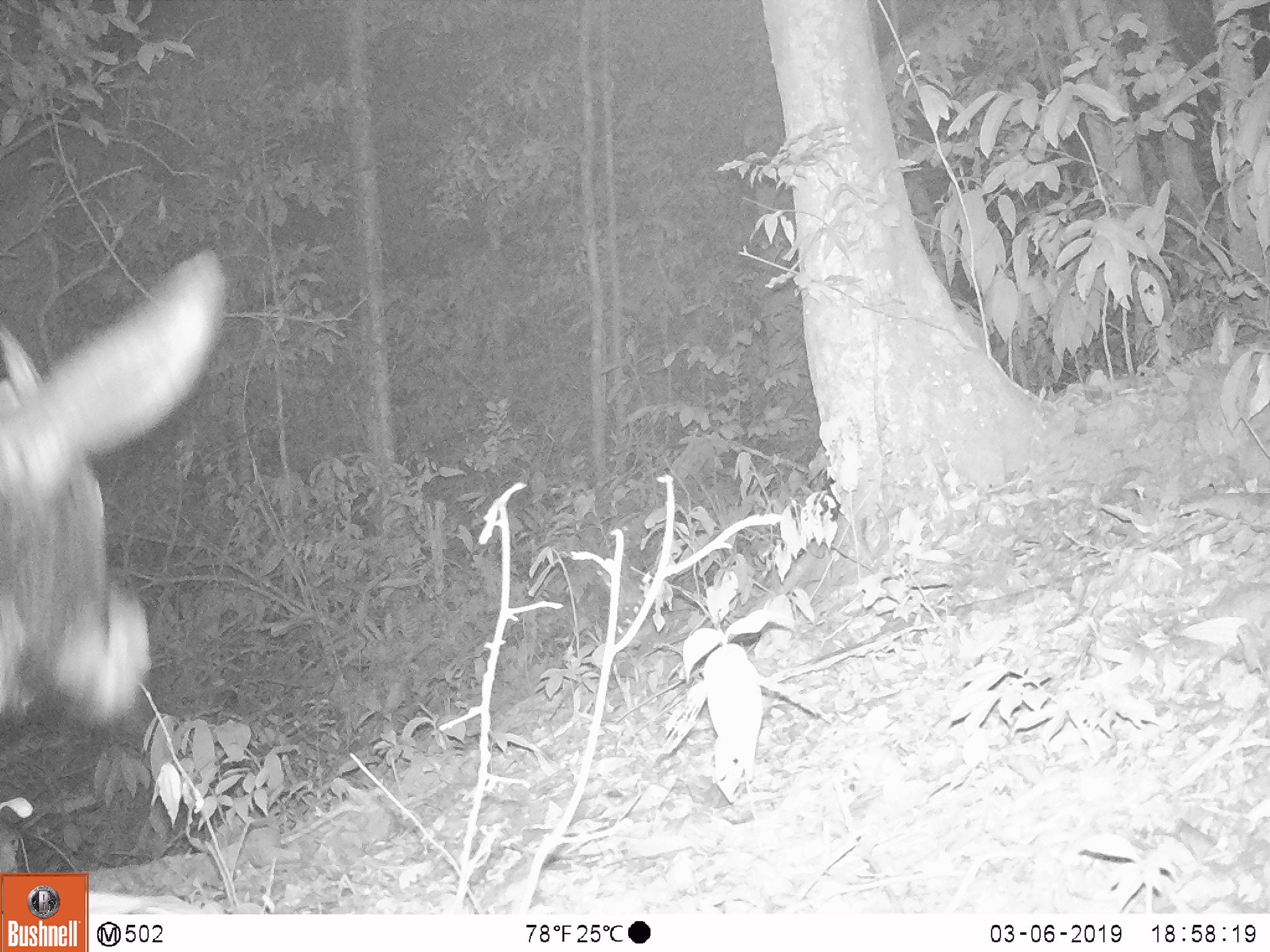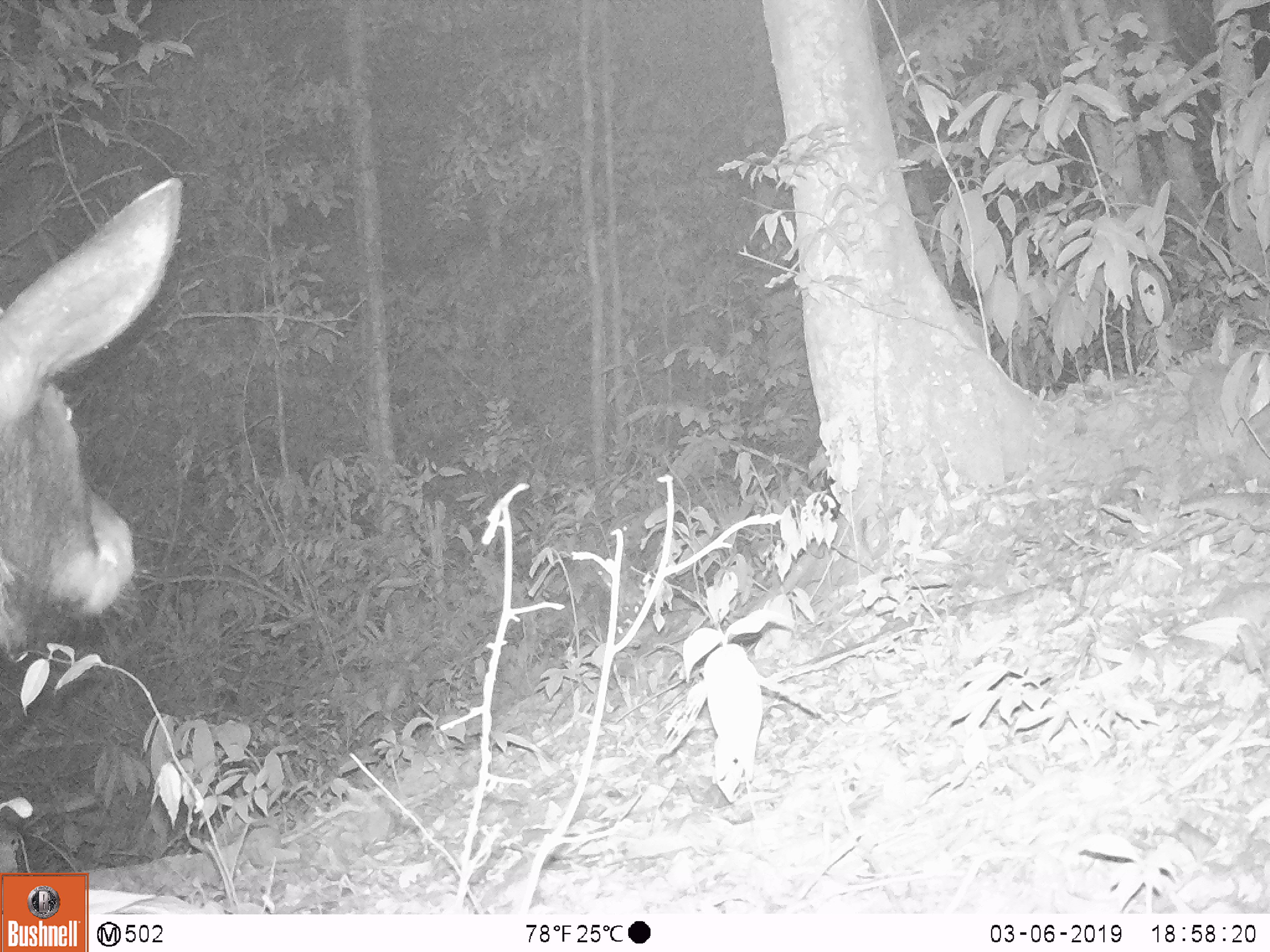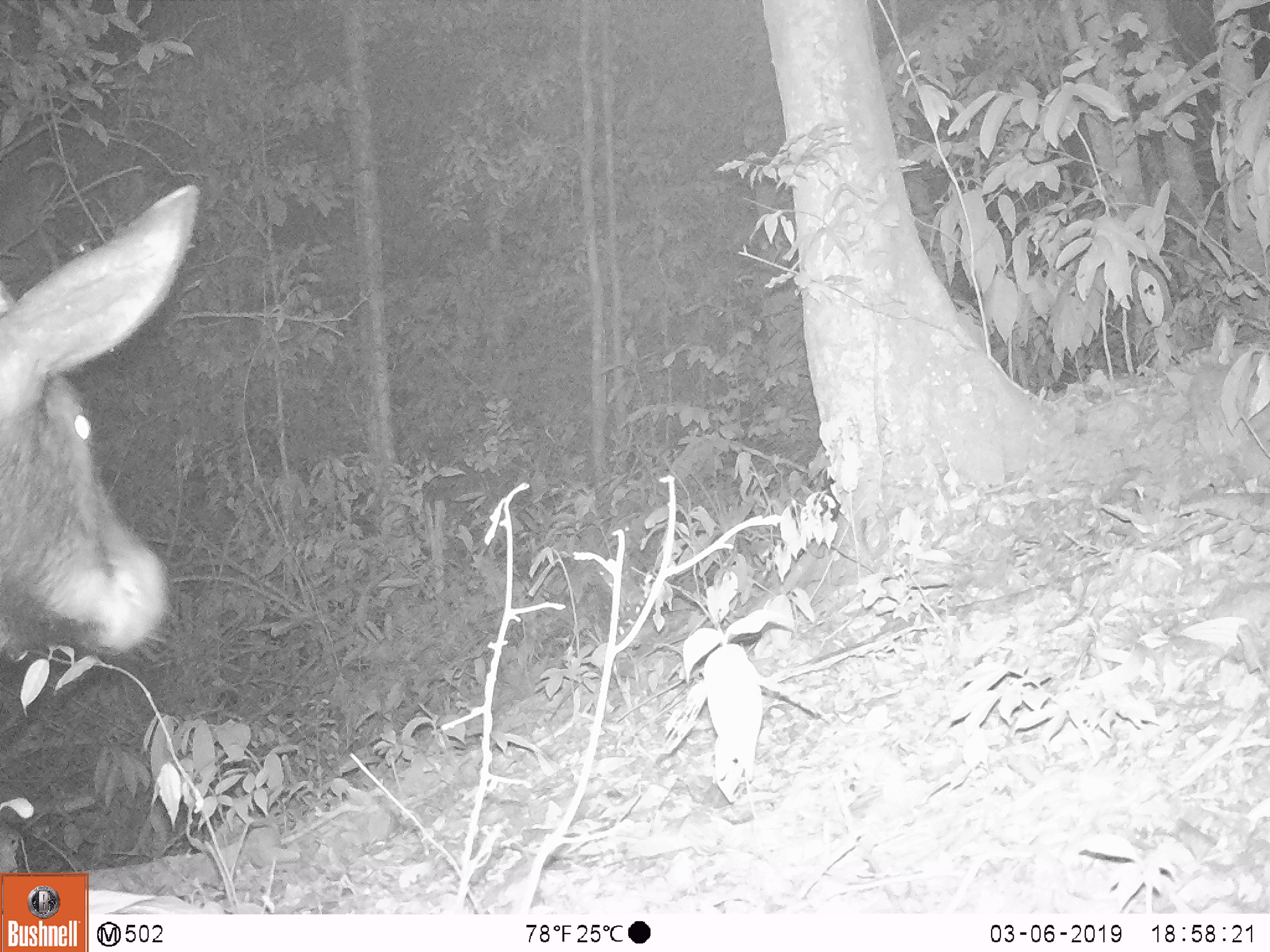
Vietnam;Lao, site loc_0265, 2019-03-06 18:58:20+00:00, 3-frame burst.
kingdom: Animalia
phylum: Chordata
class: Mammalia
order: Artiodactyla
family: Bovidae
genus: Capricornis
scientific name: Capricornis sumatraensis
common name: chinese serow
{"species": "chinese serow (Capricornis sumatraensis)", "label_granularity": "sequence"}